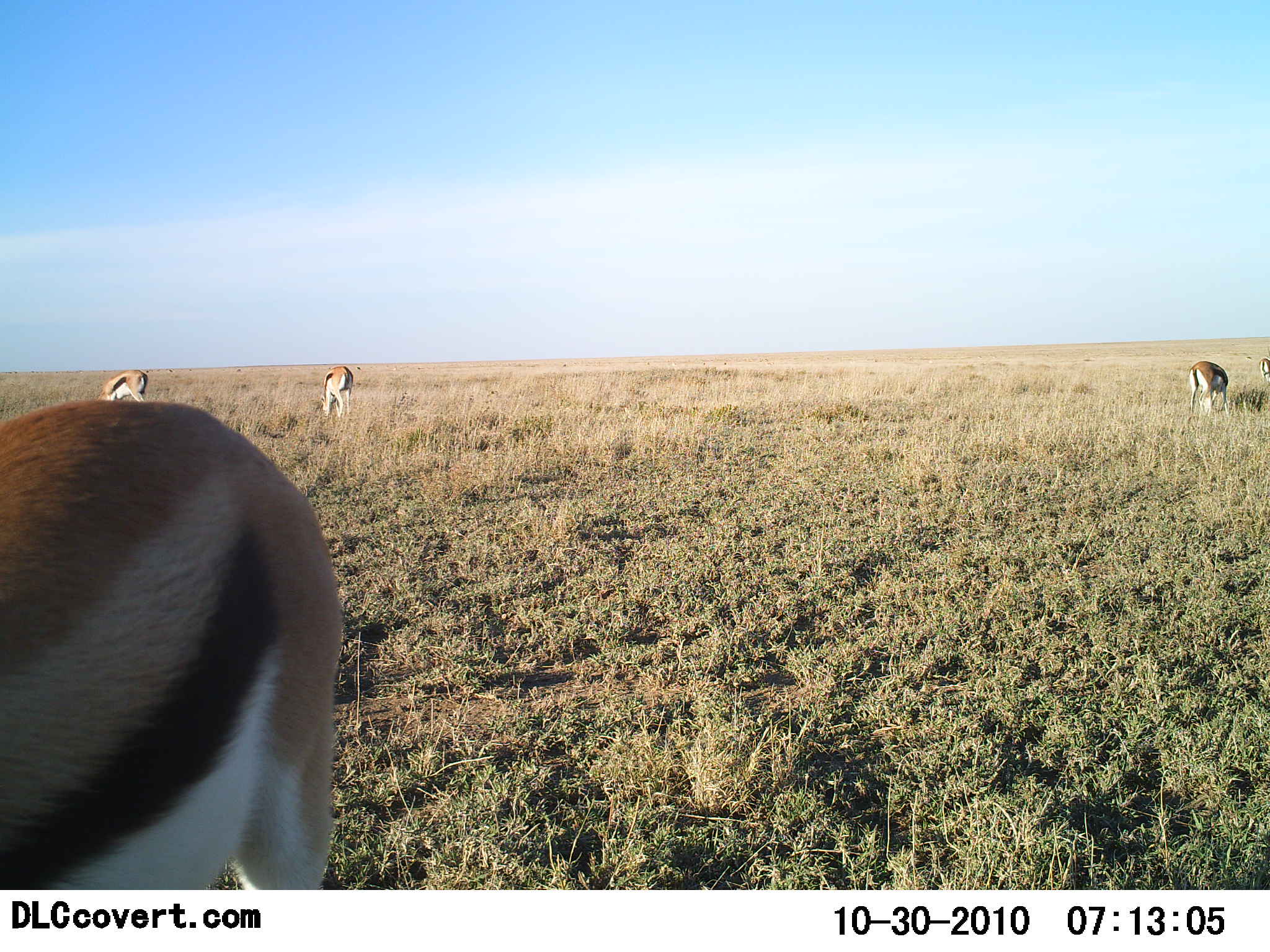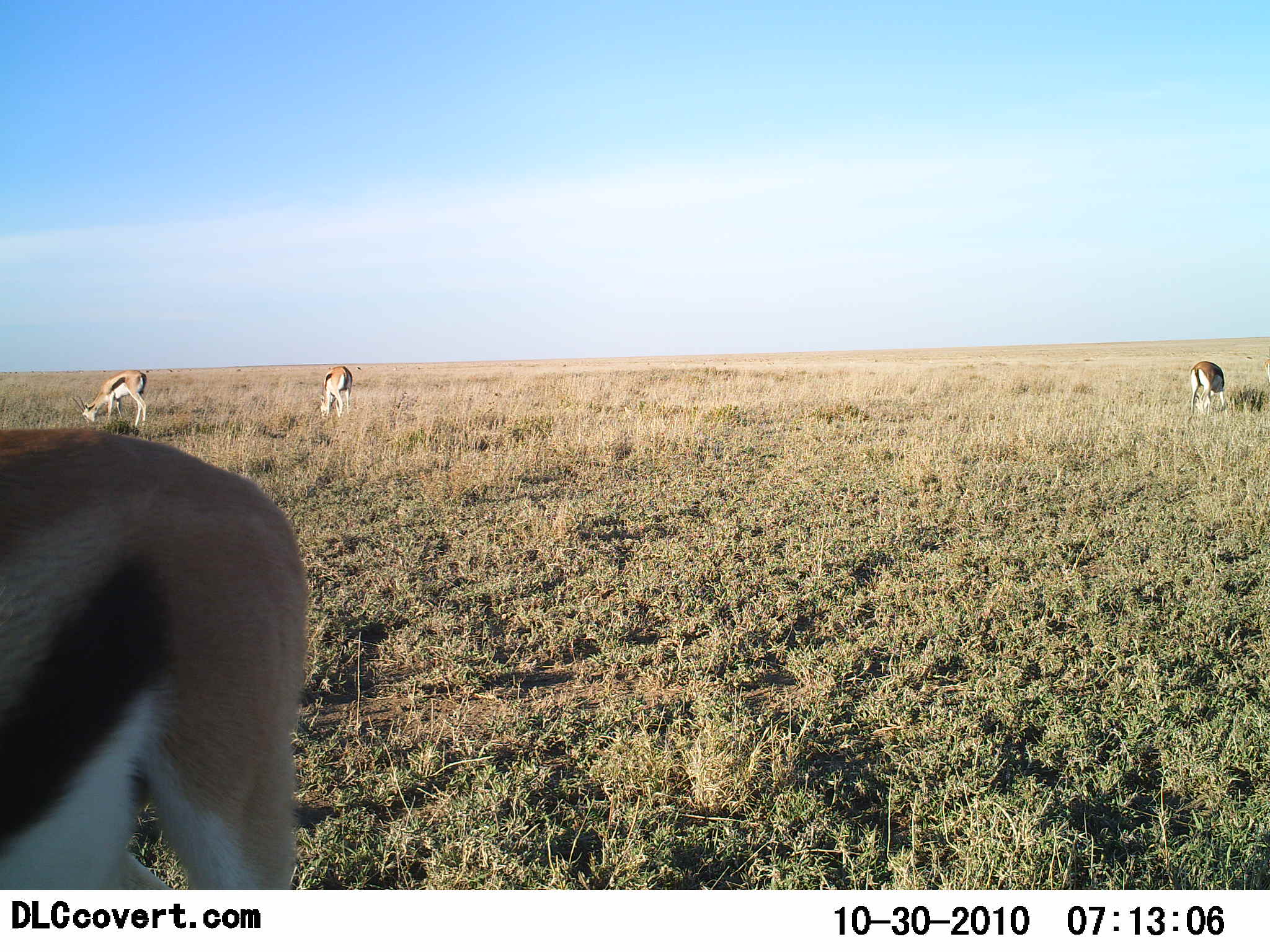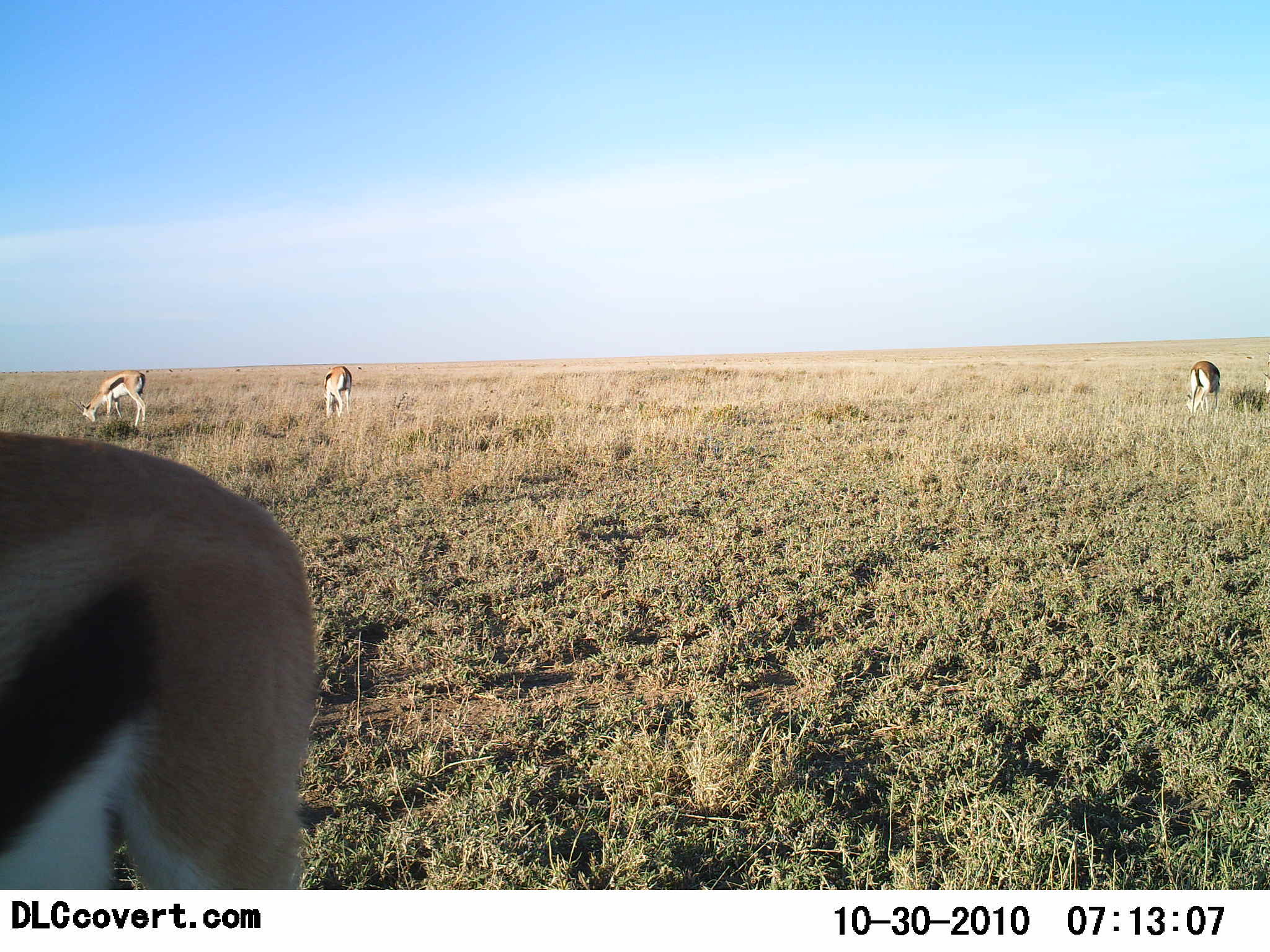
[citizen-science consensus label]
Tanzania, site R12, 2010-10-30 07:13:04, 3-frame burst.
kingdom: Animalia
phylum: Chordata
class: Mammalia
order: Artiodactyla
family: Bovidae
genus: Eudorcas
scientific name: Eudorcas thomsonii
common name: thomson's gazelle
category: gazellethomsons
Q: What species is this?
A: Gazellethomsons (thomson's gazelle) (Eudorcas thomsonii).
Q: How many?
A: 5.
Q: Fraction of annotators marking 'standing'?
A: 43%.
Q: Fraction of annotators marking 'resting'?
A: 7%.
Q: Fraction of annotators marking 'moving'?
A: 0%.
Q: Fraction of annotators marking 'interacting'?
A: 0%.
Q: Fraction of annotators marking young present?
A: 0%.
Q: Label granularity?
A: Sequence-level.